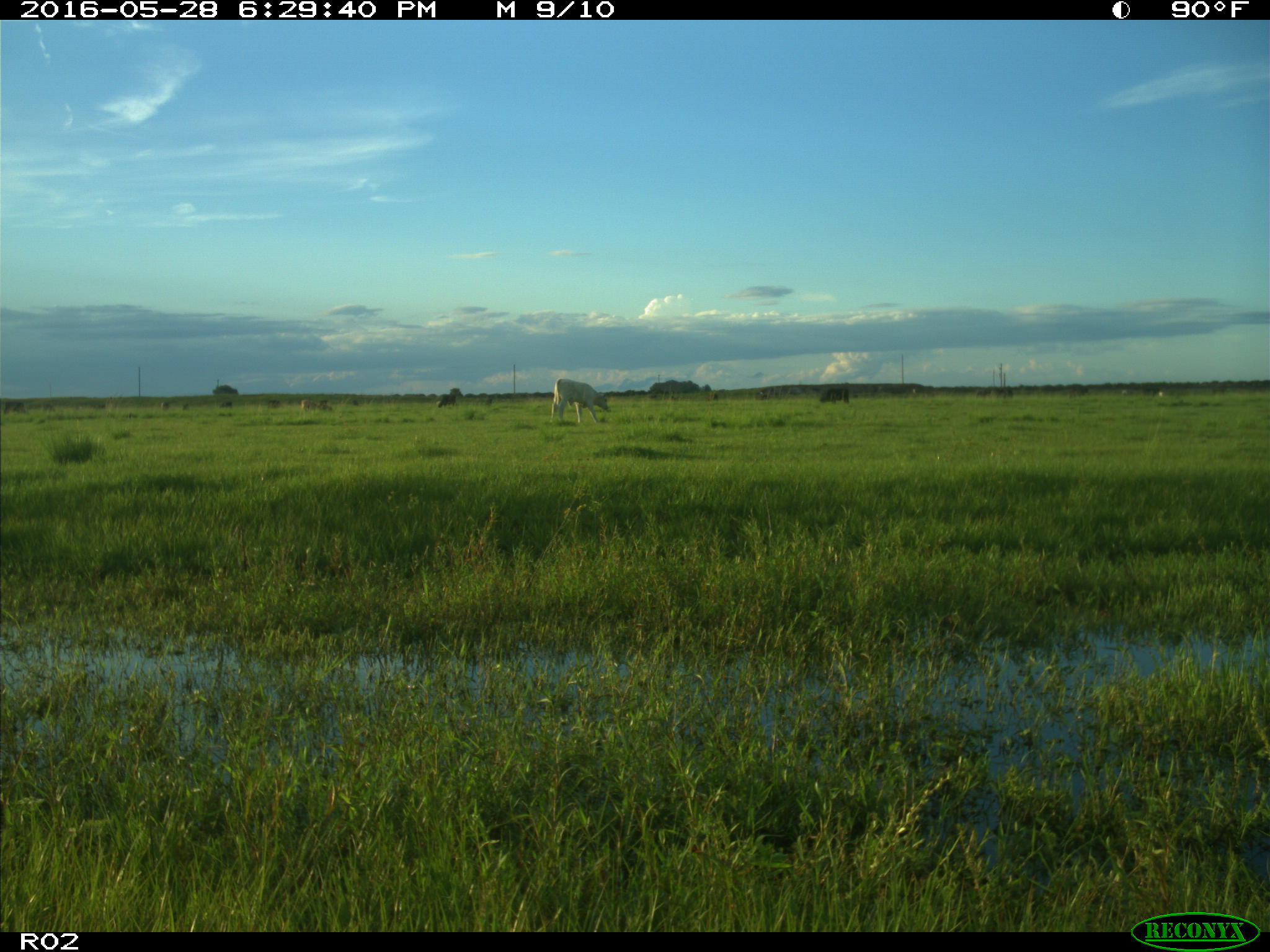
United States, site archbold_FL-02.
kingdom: Animalia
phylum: Chordata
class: Mammalia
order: Artiodactyla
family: Bovidae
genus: Bos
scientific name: Bos taurus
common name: domestic cow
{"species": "Bos taurus (domestic cow)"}